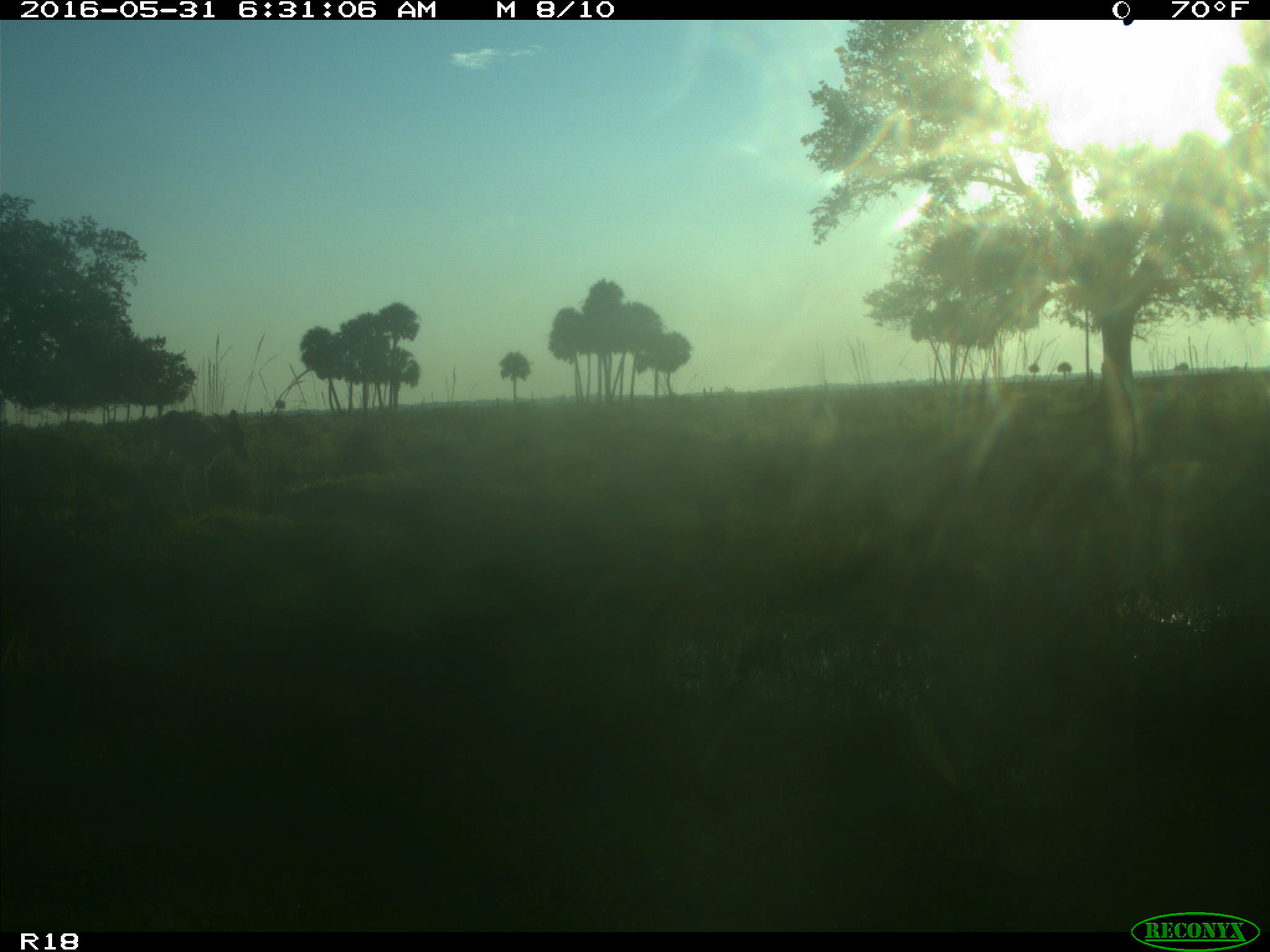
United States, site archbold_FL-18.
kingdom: Animalia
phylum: Chordata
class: Mammalia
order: Artiodactyla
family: Cervidae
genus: Odocoileus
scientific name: Odocoileus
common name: deer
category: unidentified deer